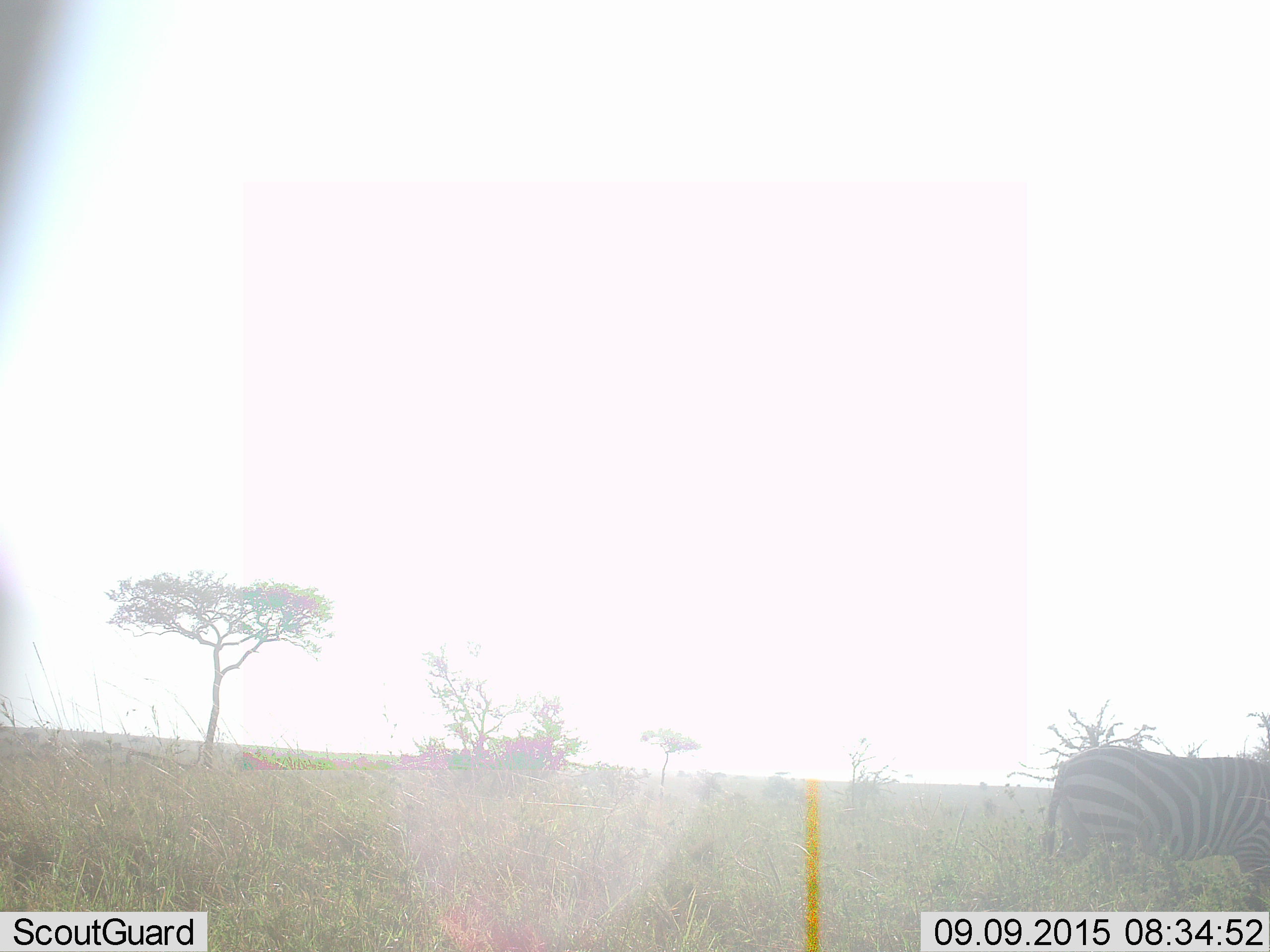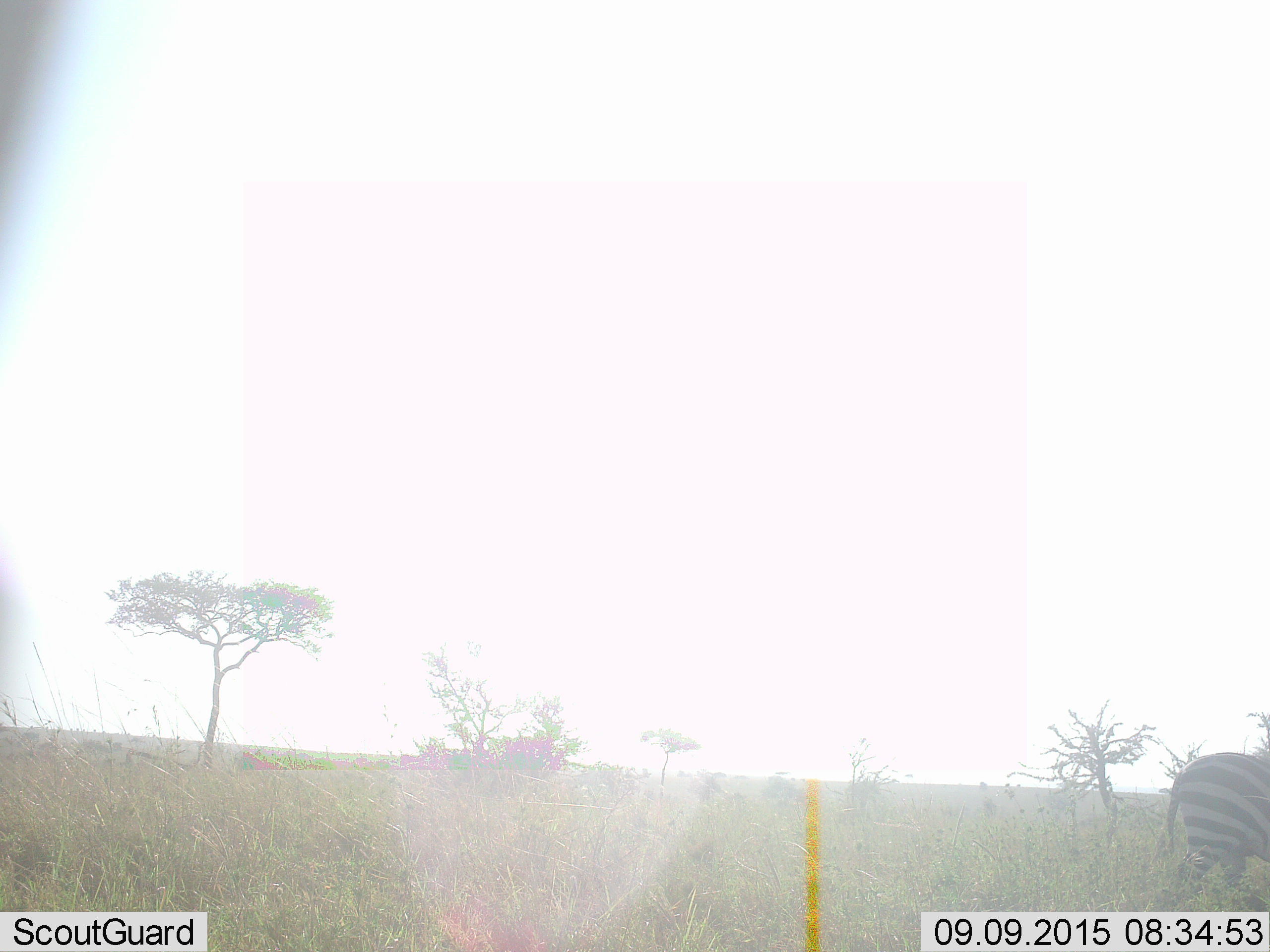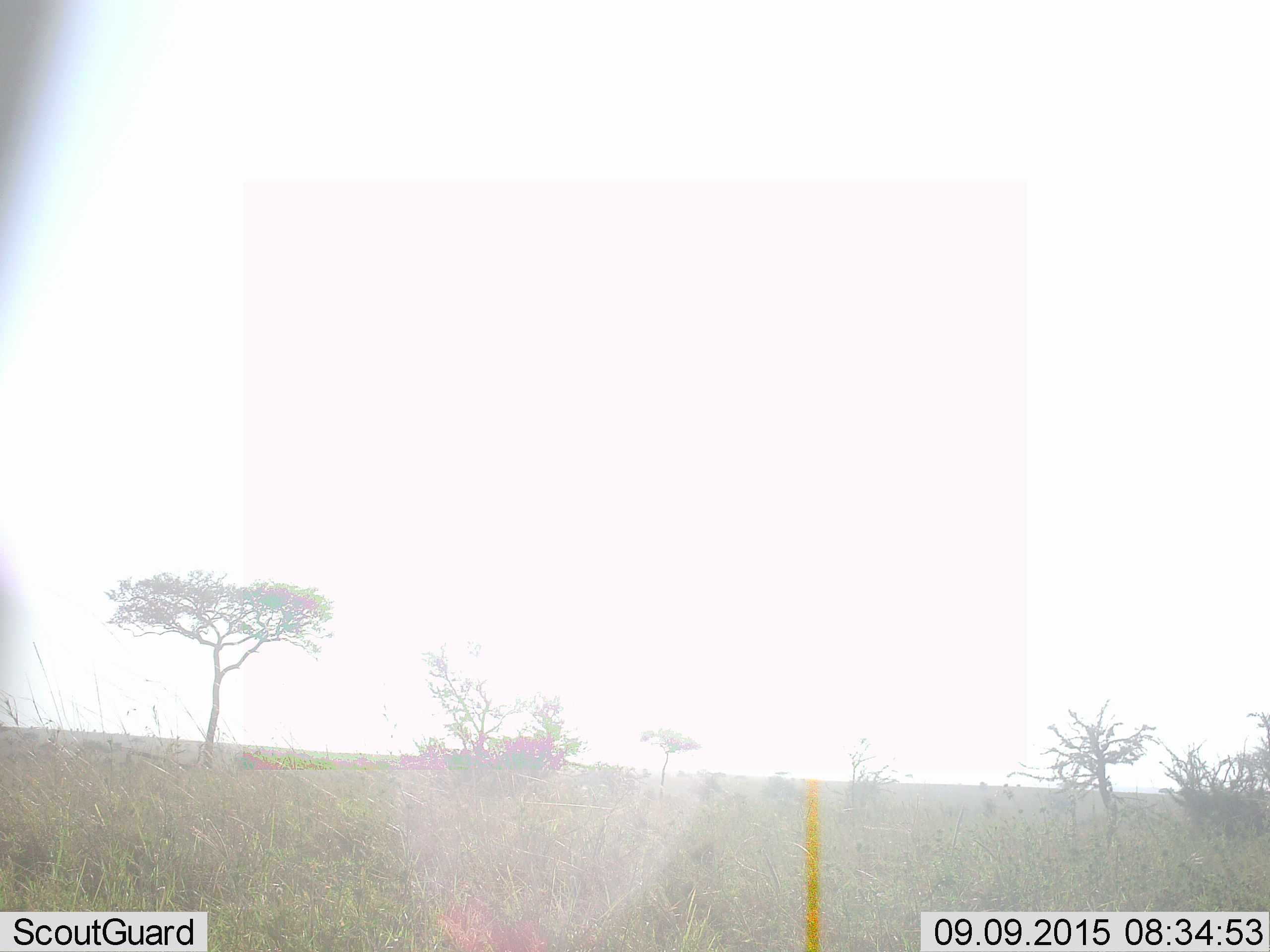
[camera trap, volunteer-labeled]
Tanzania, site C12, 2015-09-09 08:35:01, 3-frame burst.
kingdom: Animalia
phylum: Chordata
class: Mammalia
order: Perissodactyla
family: Equidae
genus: Equus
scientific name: Equus quagga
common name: plains zebra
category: zebra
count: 1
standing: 12%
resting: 0%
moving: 88%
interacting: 0%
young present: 0%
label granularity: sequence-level